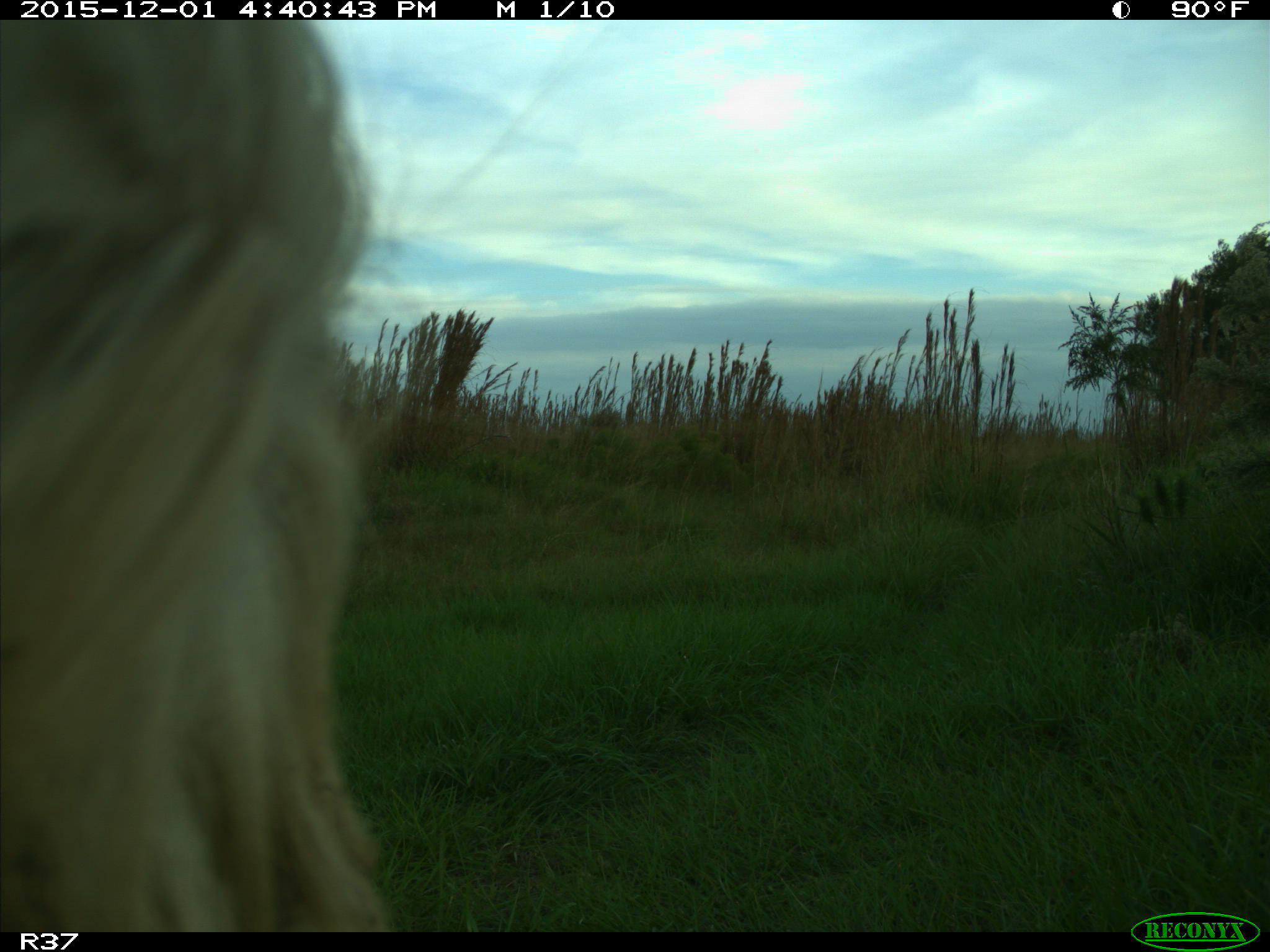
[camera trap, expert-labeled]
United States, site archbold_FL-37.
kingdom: Animalia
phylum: Chordata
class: Mammalia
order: Artiodactyla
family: Bovidae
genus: Bos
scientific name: Bos taurus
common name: domestic cow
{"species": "Bos taurus (domestic cow)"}